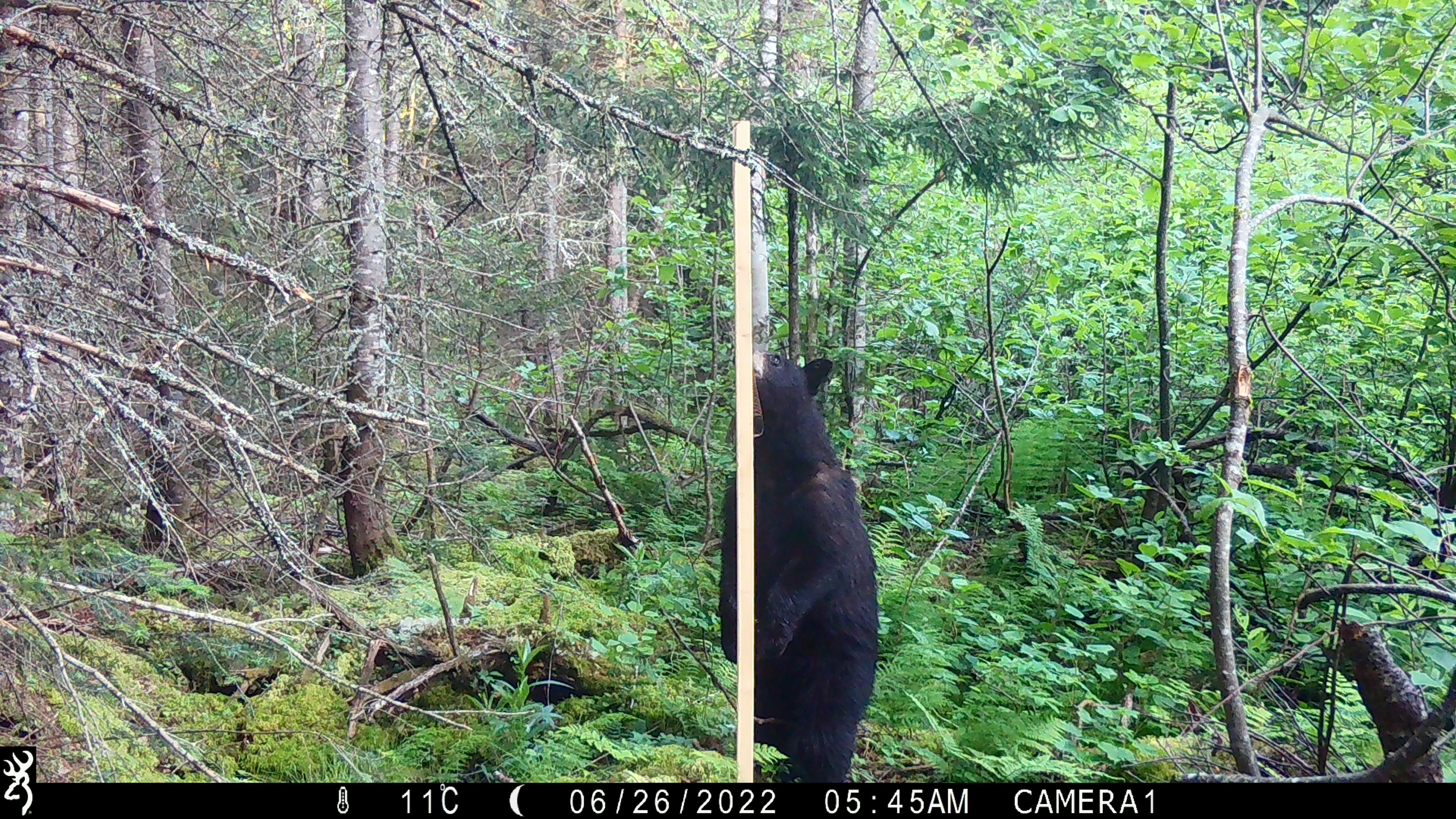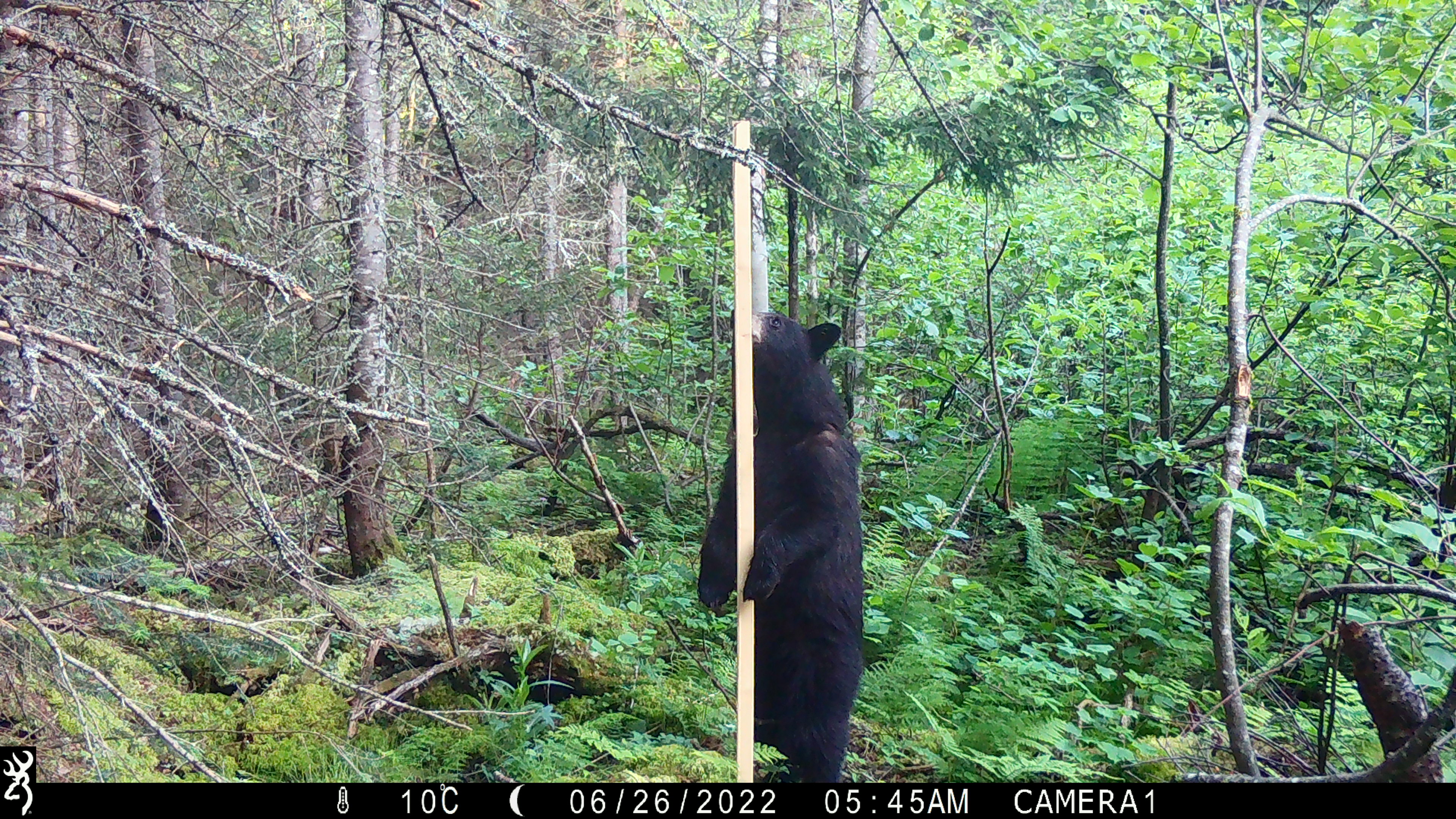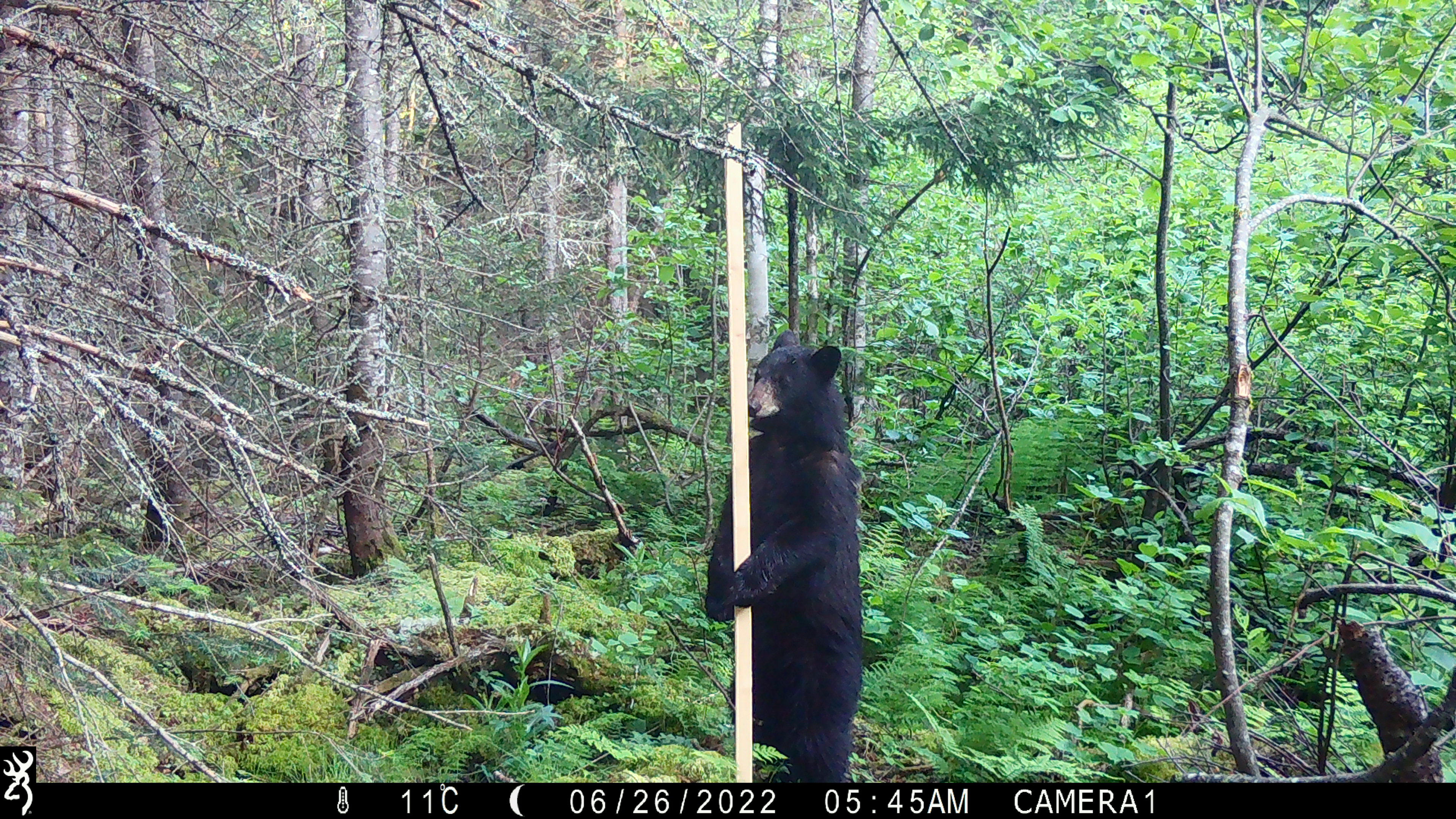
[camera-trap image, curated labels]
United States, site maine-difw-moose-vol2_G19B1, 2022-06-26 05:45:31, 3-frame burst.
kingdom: Animalia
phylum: Chordata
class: Mammalia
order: Carnivora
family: Ursidae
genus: Ursus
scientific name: Ursus americanus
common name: black bear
Black bear (Ursus americanus).